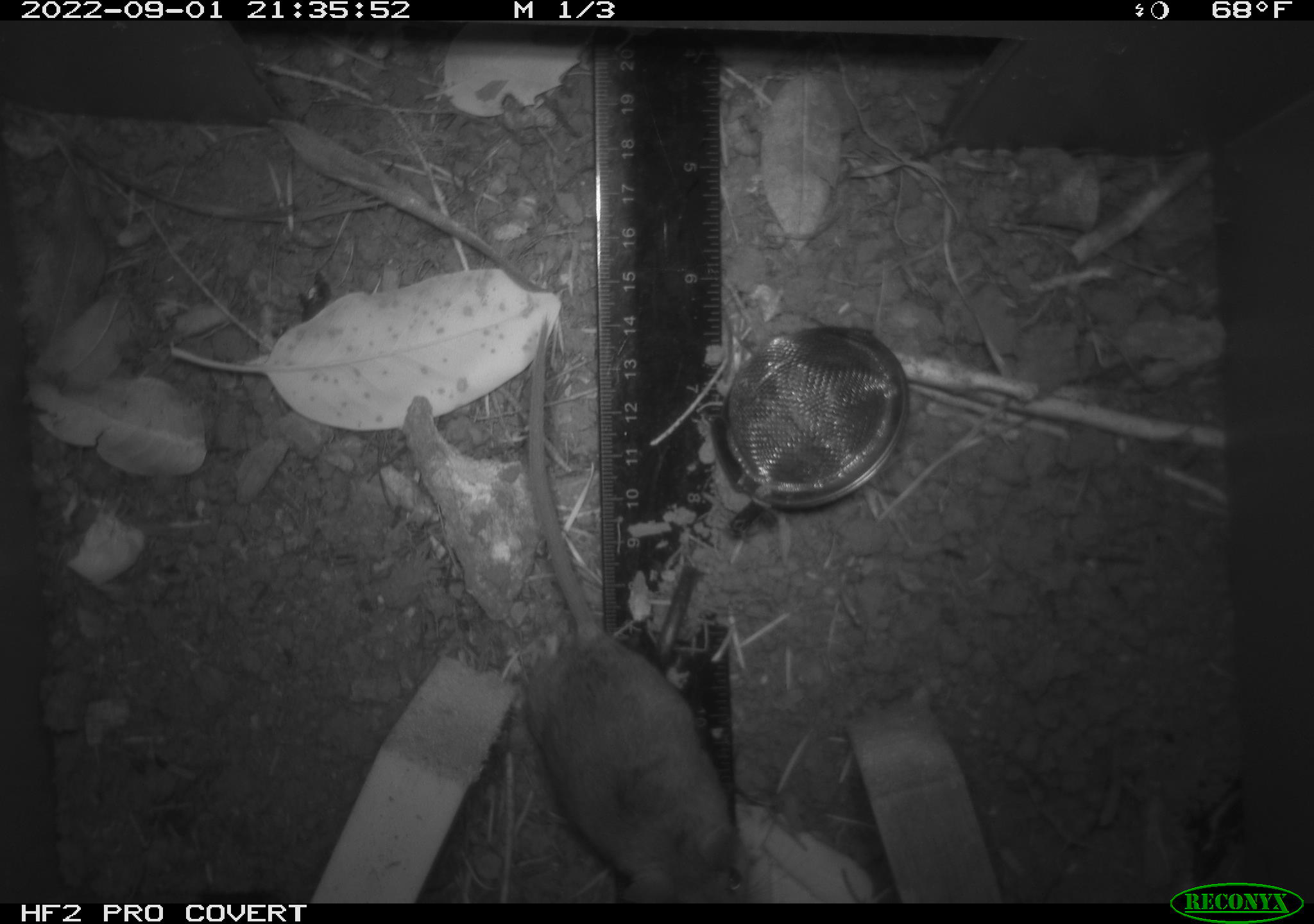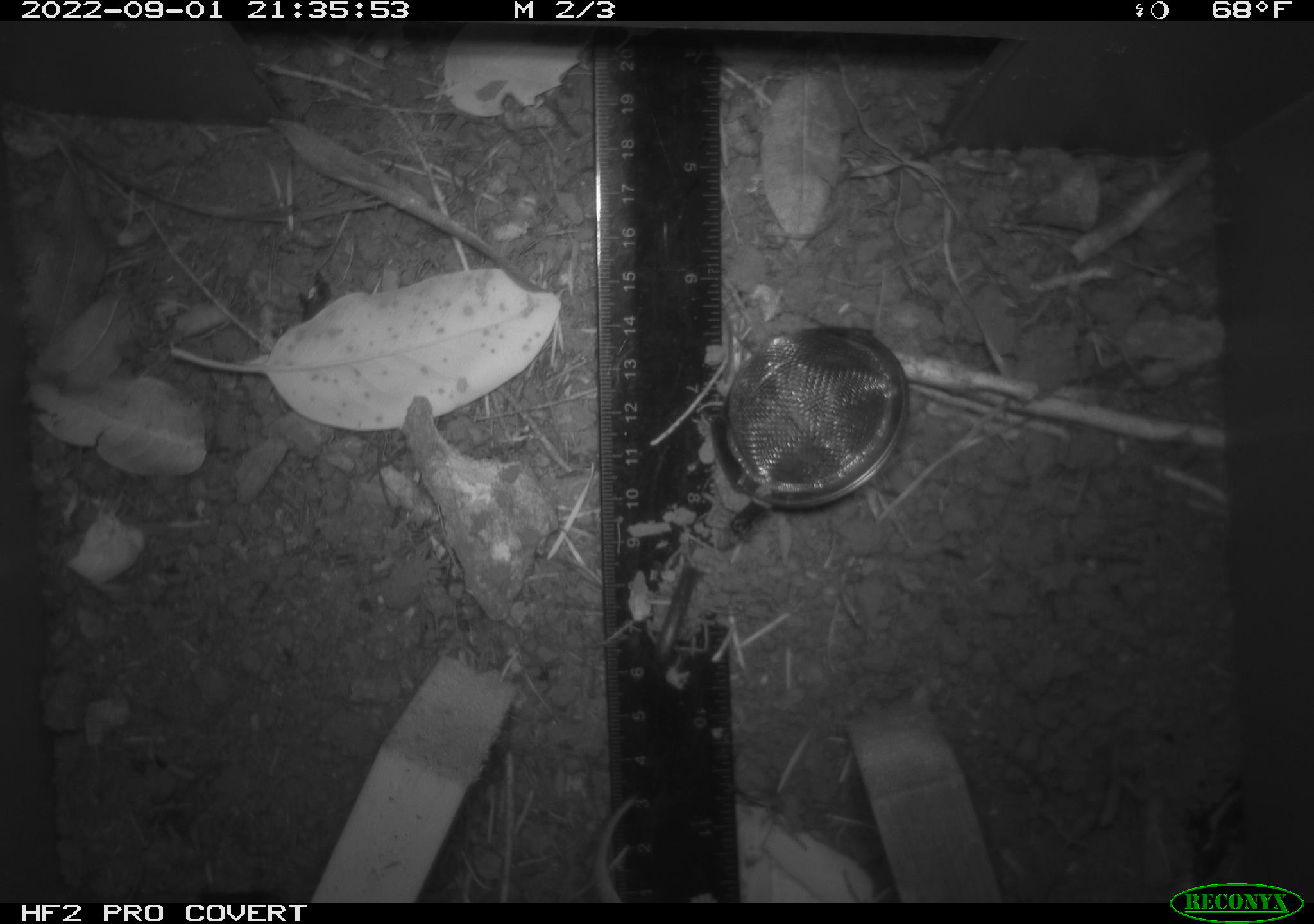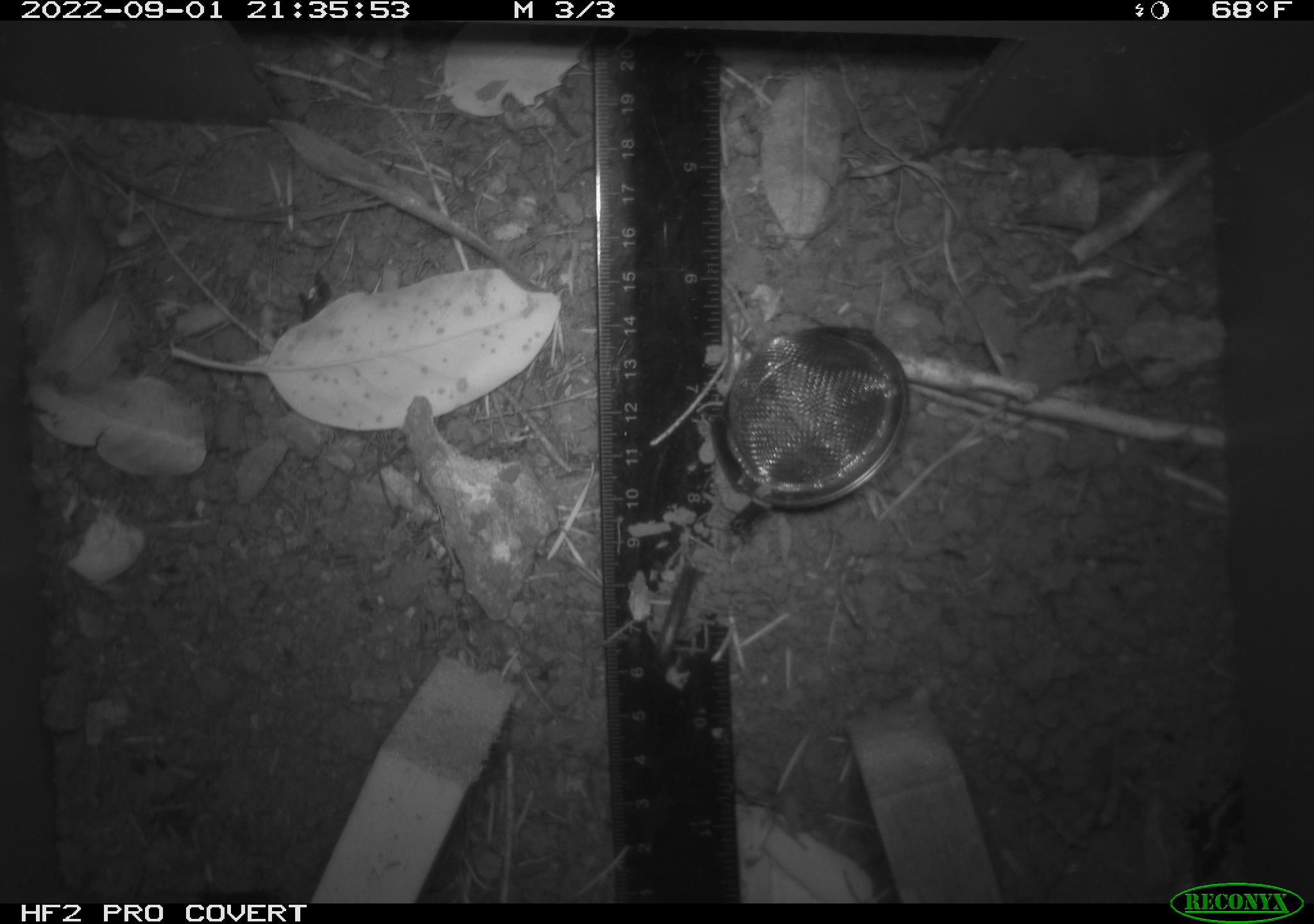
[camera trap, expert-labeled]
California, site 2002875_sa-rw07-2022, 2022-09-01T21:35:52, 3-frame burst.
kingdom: Animalia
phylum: Chordata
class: Mammalia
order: Rodentia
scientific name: Rodentia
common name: mouse species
Mouse species (Rodentia).